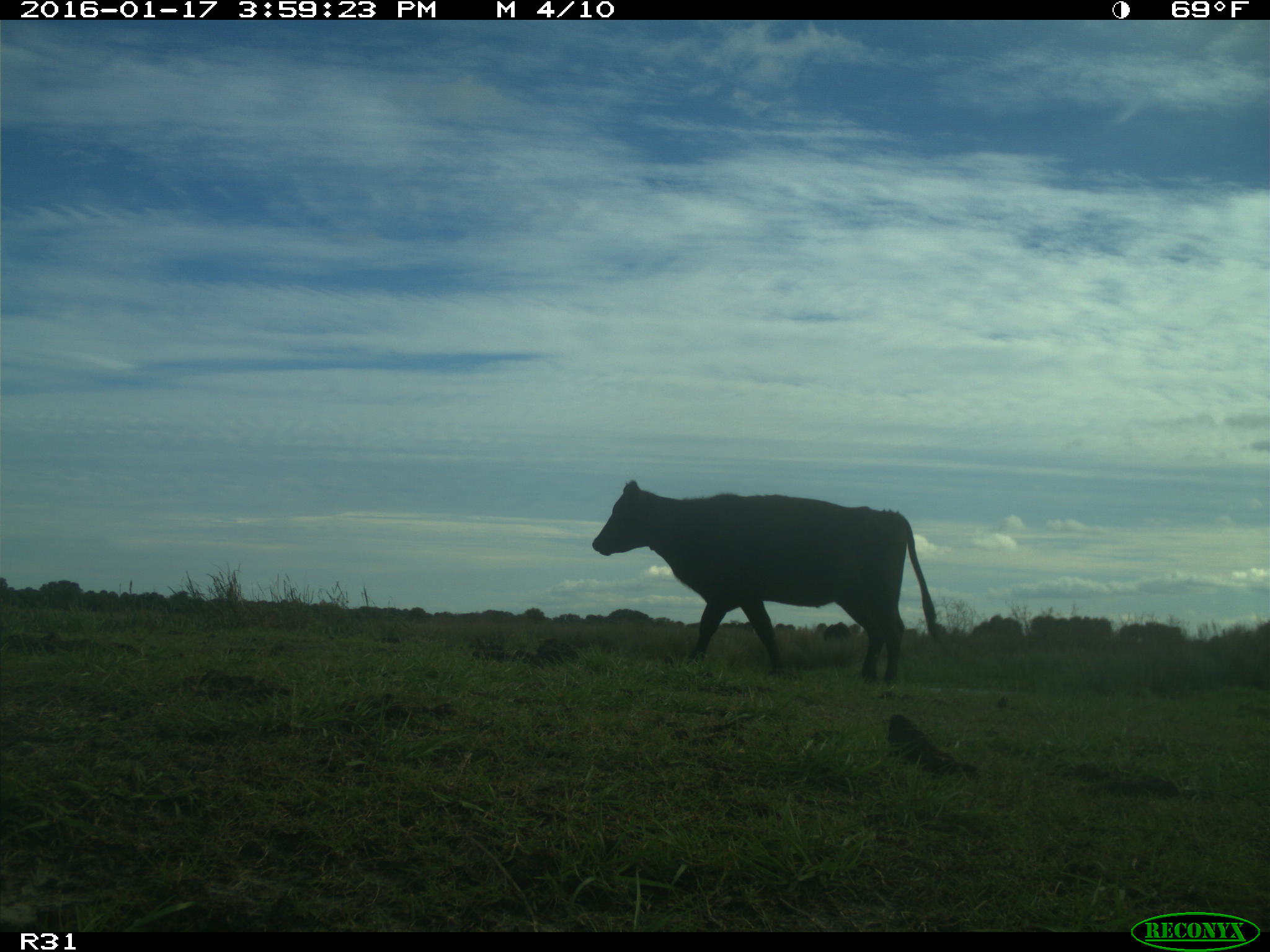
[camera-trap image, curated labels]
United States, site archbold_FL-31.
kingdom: Animalia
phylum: Chordata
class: Mammalia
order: Artiodactyla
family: Bovidae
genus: Bos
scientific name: Bos taurus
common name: domestic cow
Bos taurus (domestic cow).